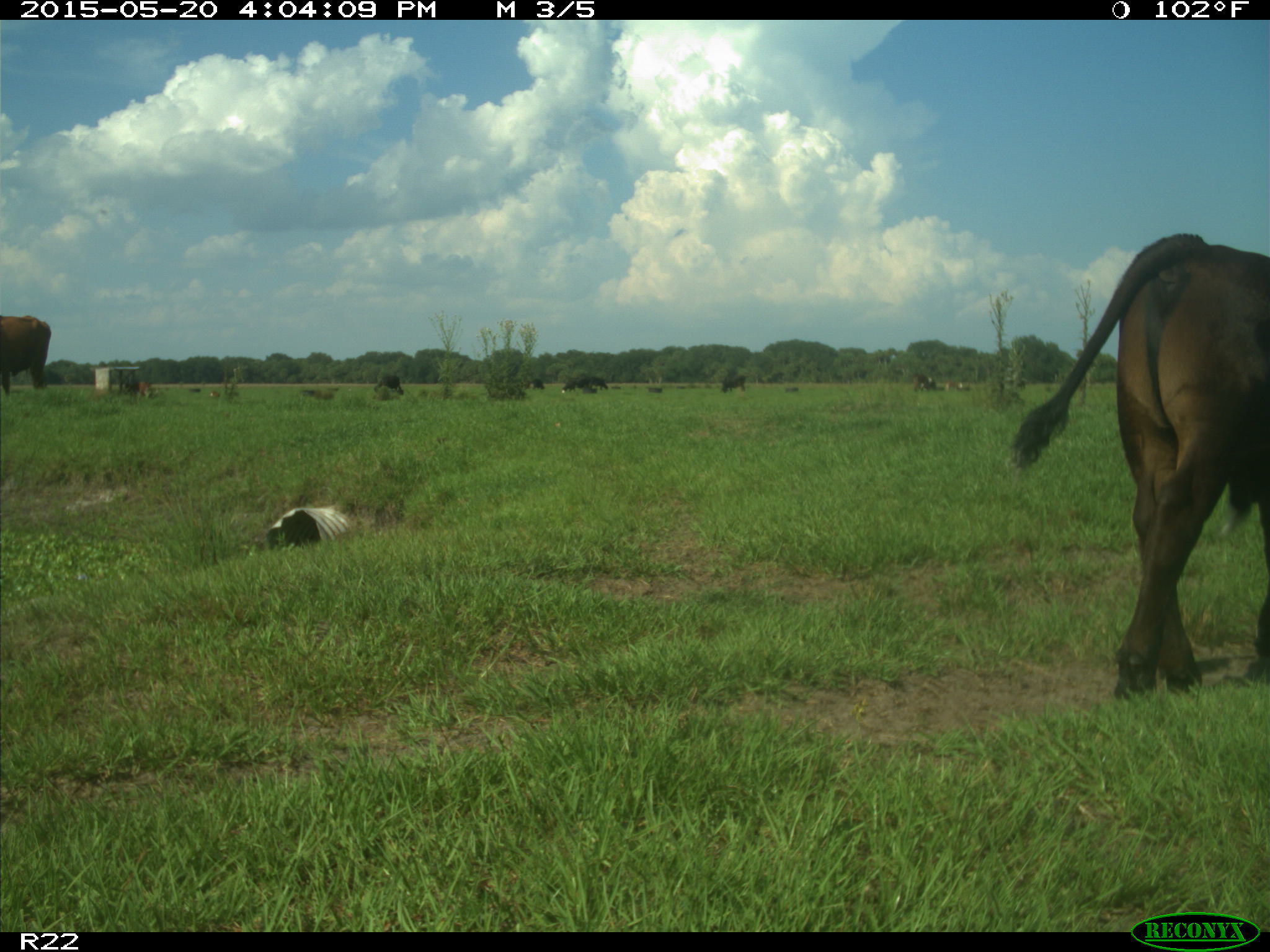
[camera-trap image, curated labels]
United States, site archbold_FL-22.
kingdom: Animalia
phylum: Chordata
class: Mammalia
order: Artiodactyla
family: Bovidae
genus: Bos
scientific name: Bos taurus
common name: domestic cow